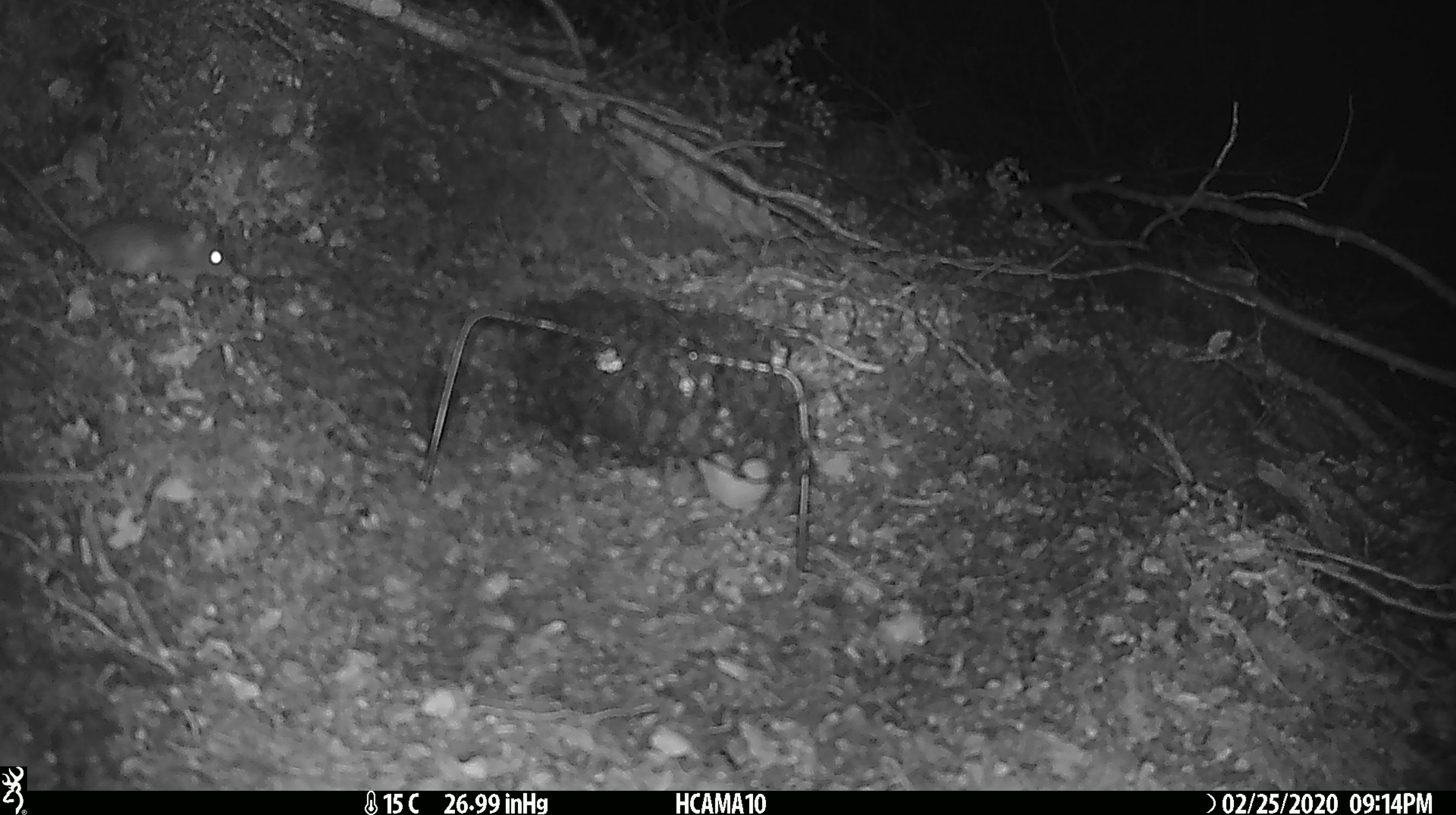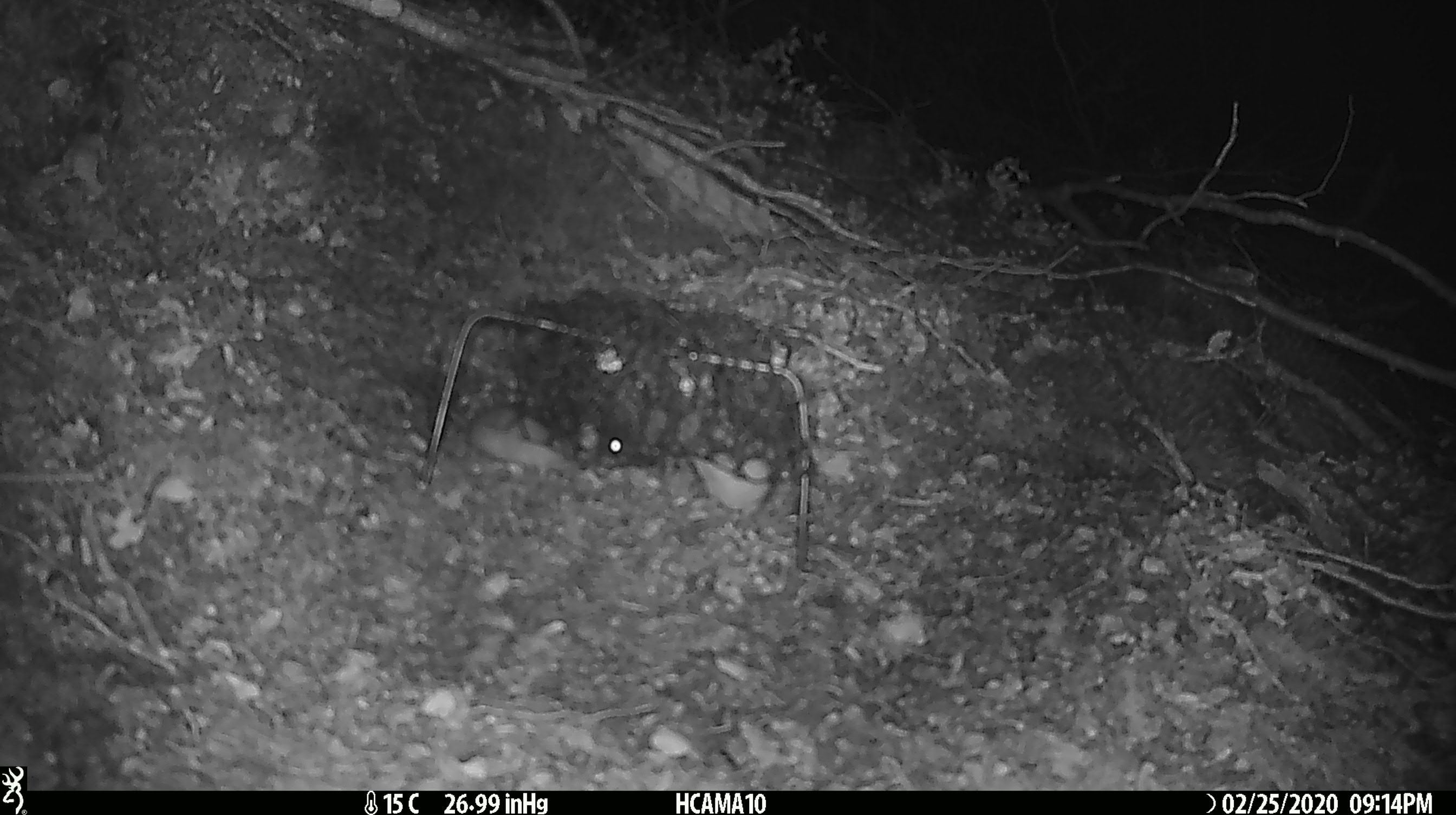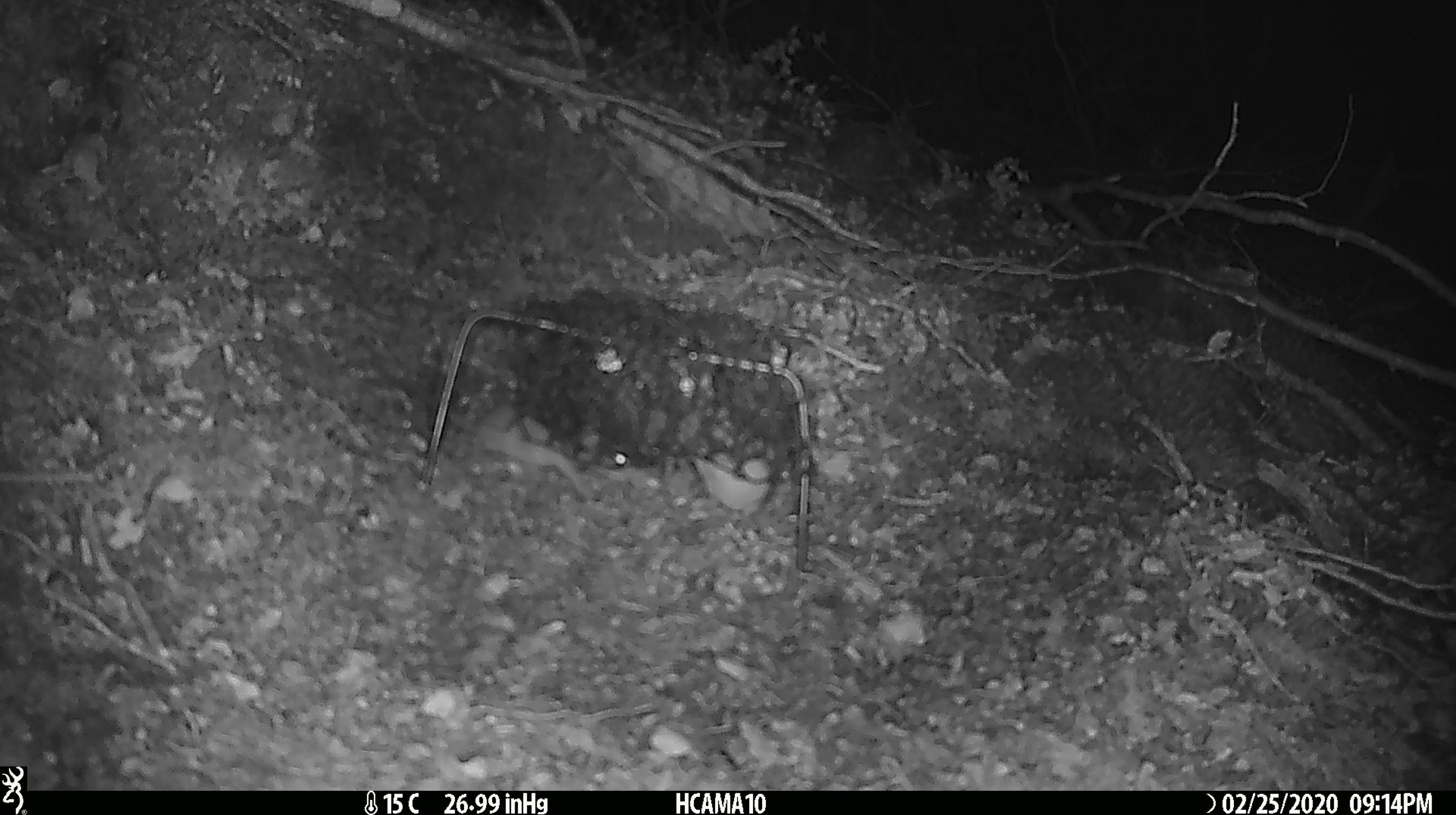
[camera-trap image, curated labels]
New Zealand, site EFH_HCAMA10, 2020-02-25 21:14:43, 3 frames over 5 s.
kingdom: Animalia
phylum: Chordata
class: Mammalia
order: Rodentia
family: Muridae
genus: Mus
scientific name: Mus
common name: mouse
Mouse (Mus).